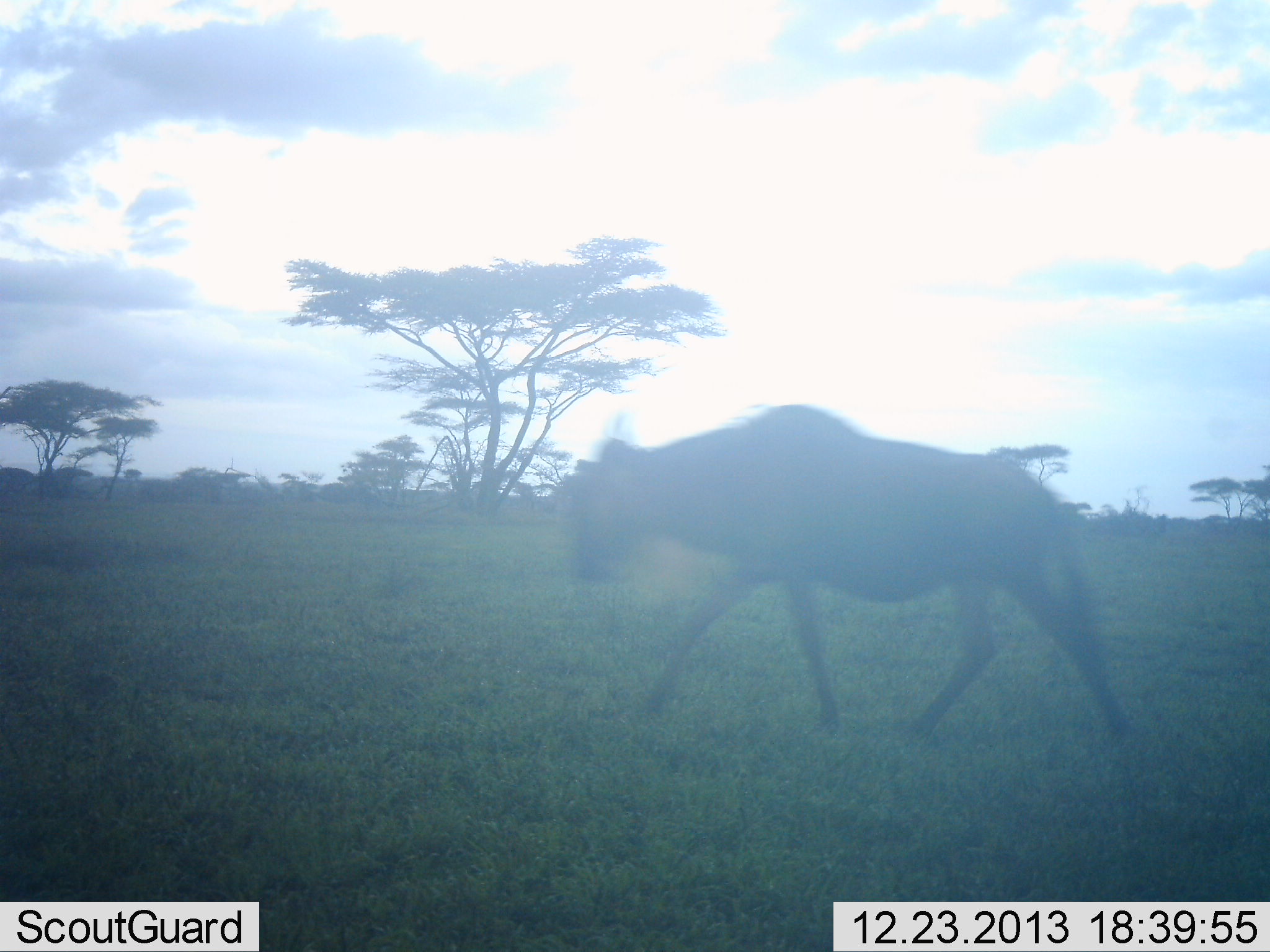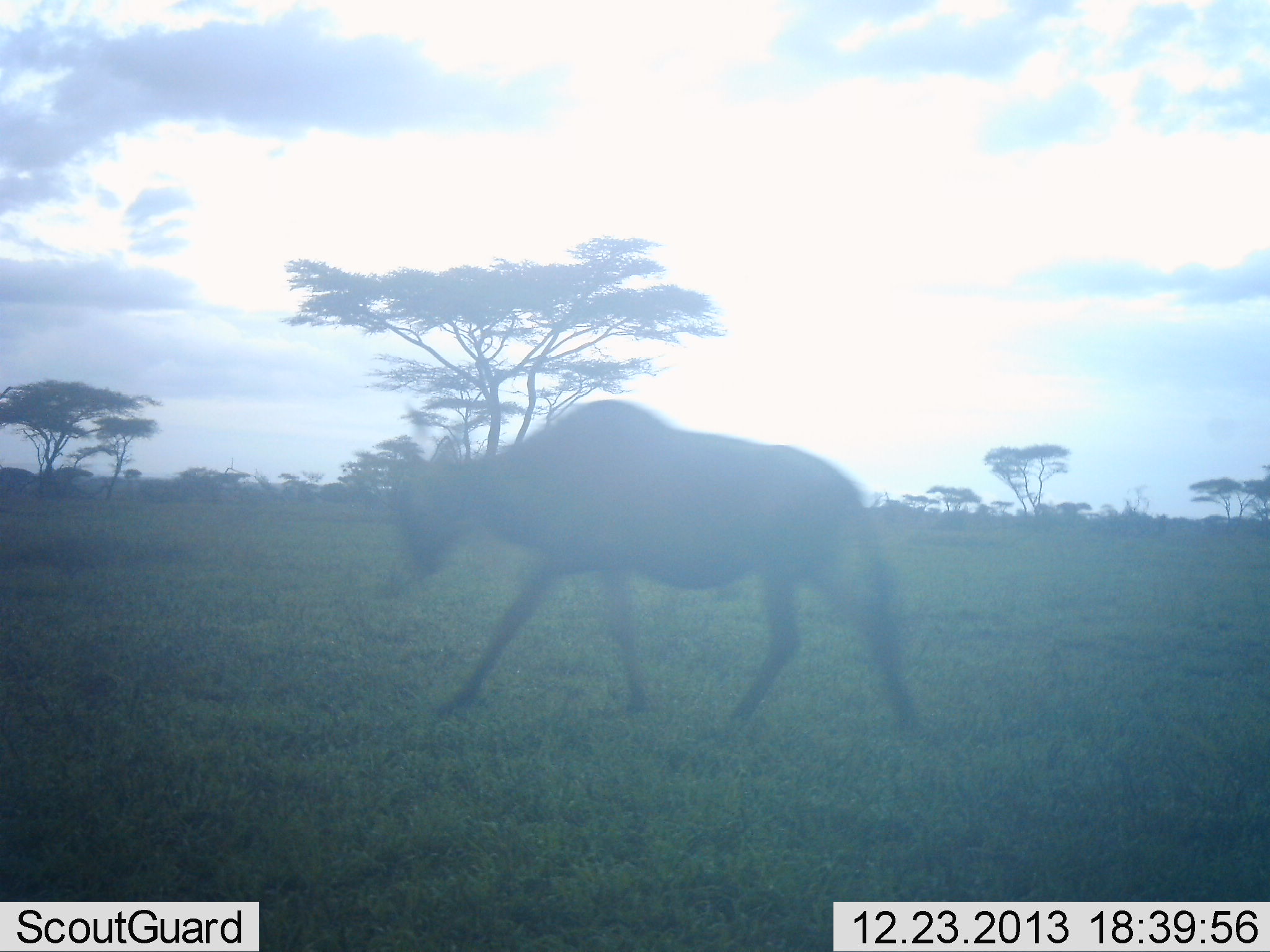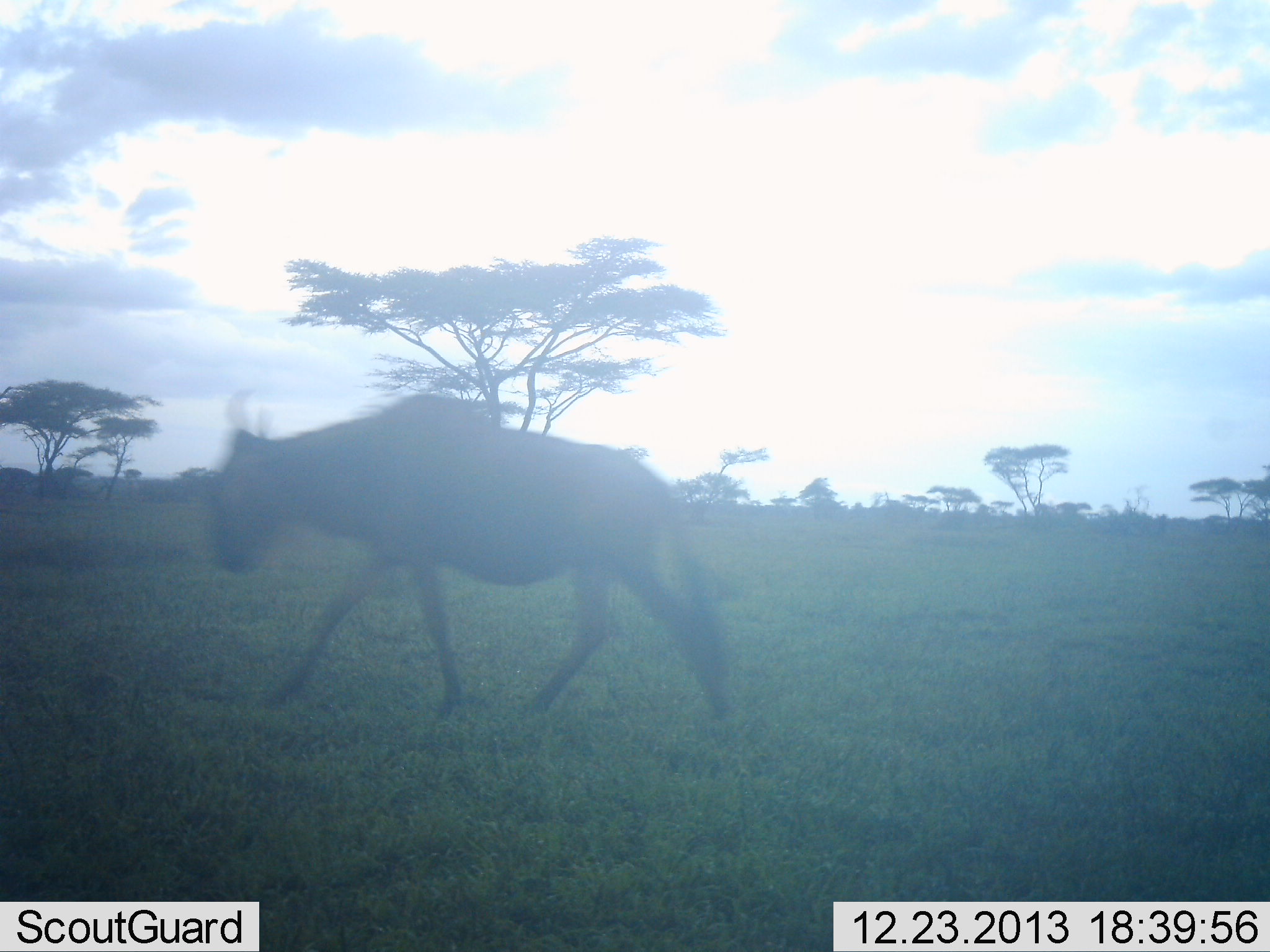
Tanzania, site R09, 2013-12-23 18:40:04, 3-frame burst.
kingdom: Animalia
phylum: Chordata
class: Mammalia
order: Artiodactyla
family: Bovidae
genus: Connochaetes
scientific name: Connochaetes taurinus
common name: blue wildebeest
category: wildebeest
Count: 1.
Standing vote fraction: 0%.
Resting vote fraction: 0%.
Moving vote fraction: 100%.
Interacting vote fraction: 0%.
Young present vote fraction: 0%.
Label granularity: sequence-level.